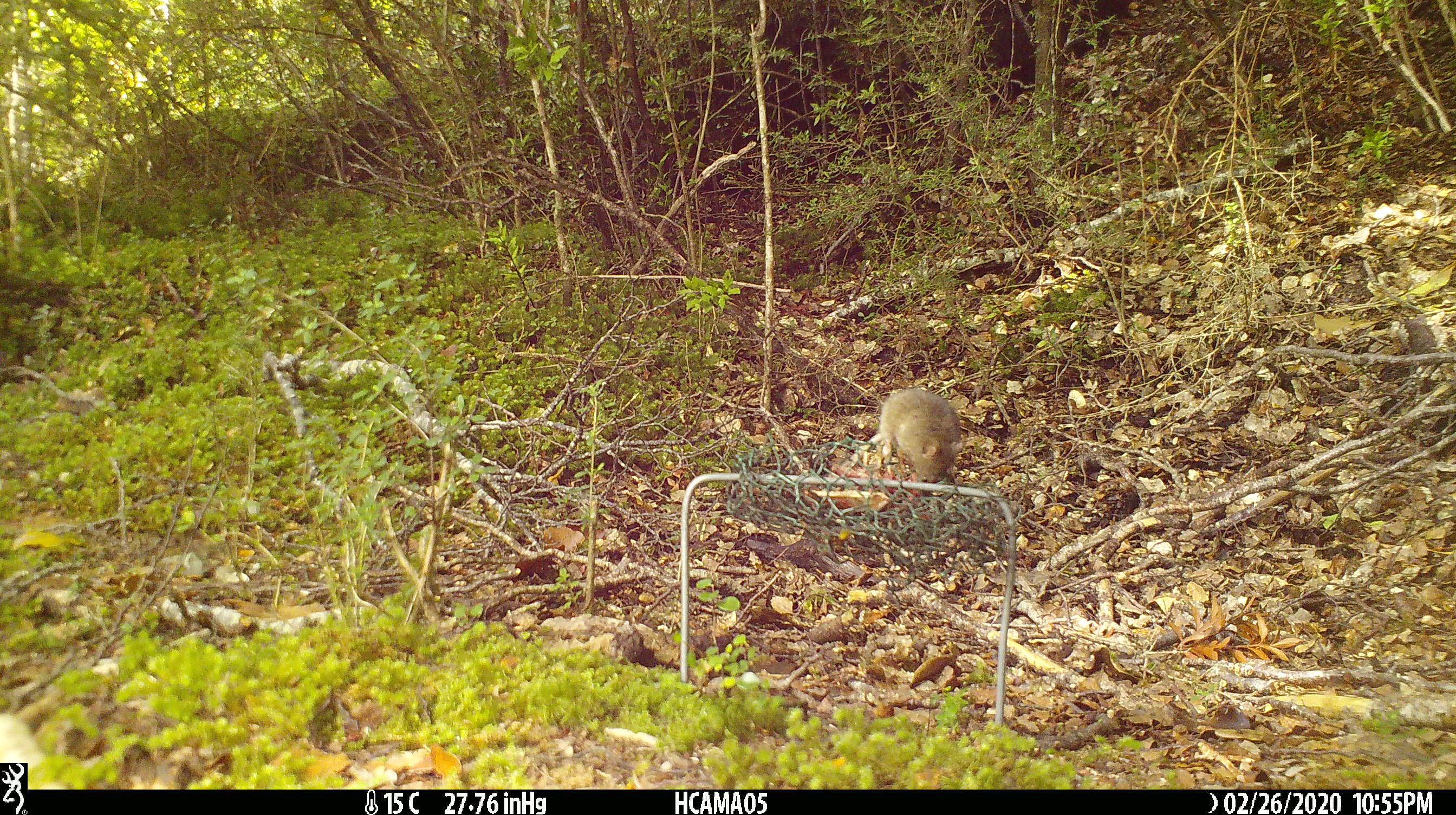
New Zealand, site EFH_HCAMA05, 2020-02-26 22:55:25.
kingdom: Animalia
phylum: Chordata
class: Mammalia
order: Rodentia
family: Muridae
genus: Mus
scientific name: Mus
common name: mouse